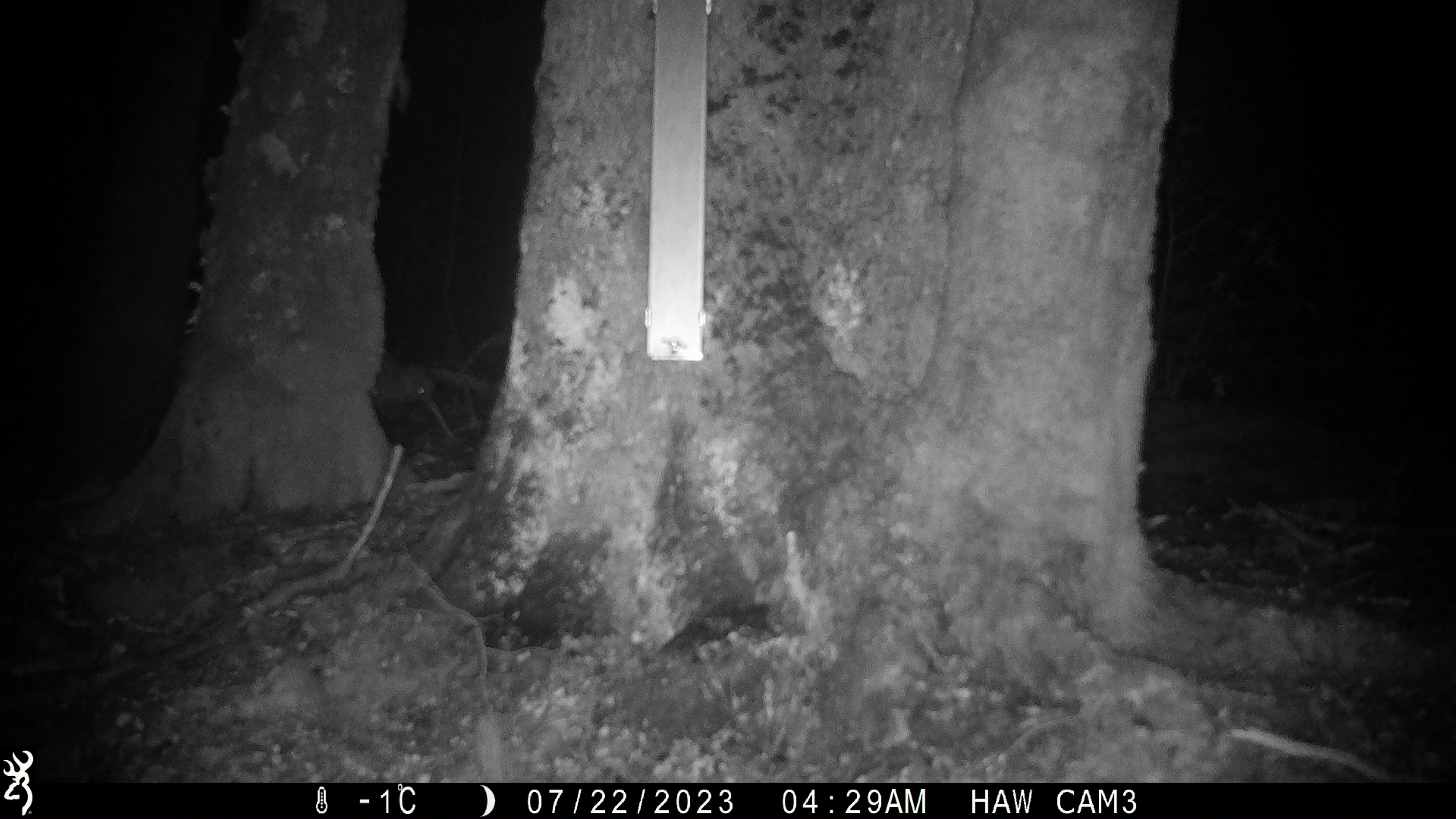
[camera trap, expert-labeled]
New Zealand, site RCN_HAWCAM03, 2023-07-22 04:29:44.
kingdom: Animalia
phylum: Chordata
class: Aves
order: Apterygiformes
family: Apterygidae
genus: Apteryx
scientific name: Apteryx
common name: kiwi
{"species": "kiwi (Apteryx)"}